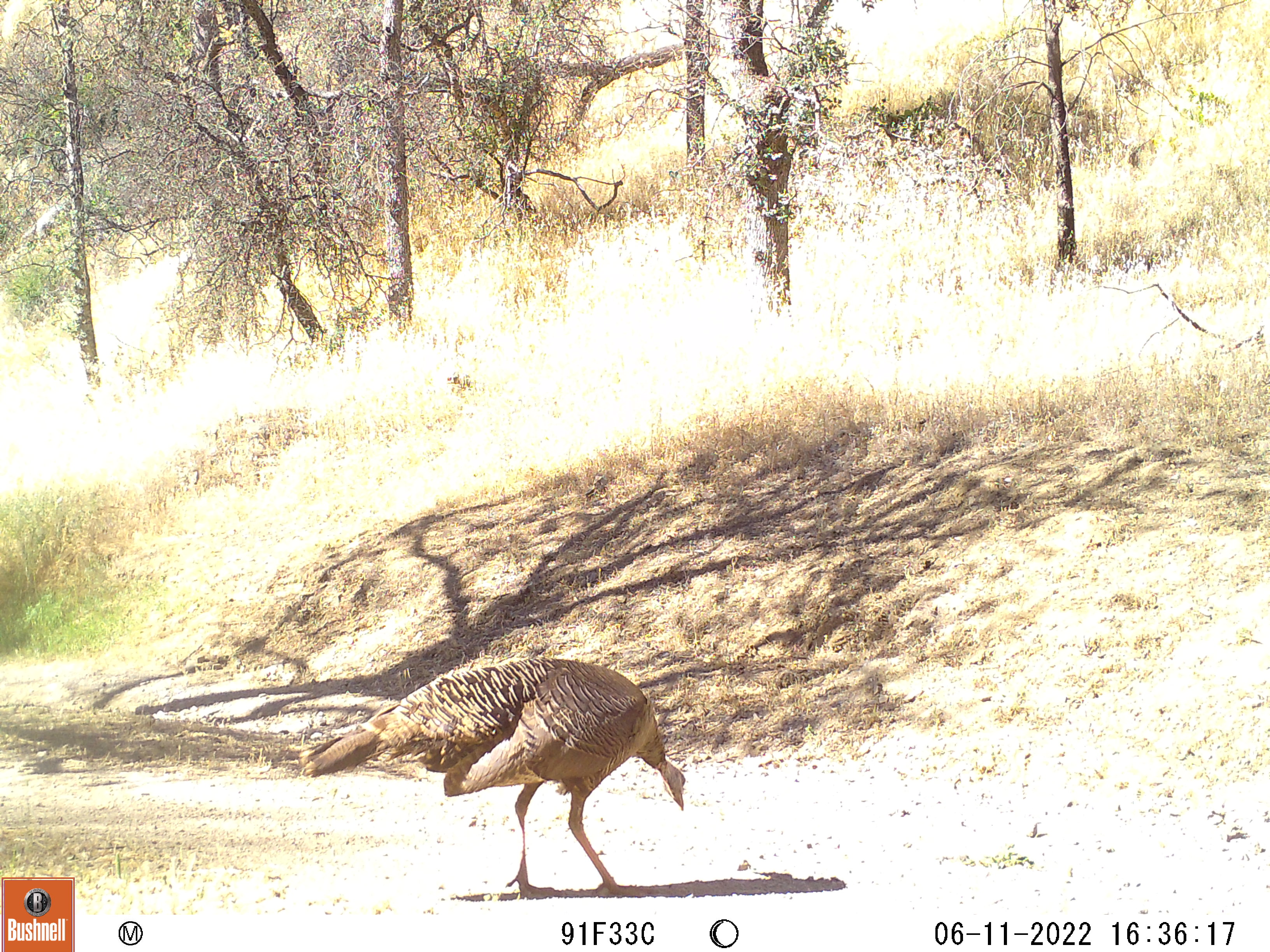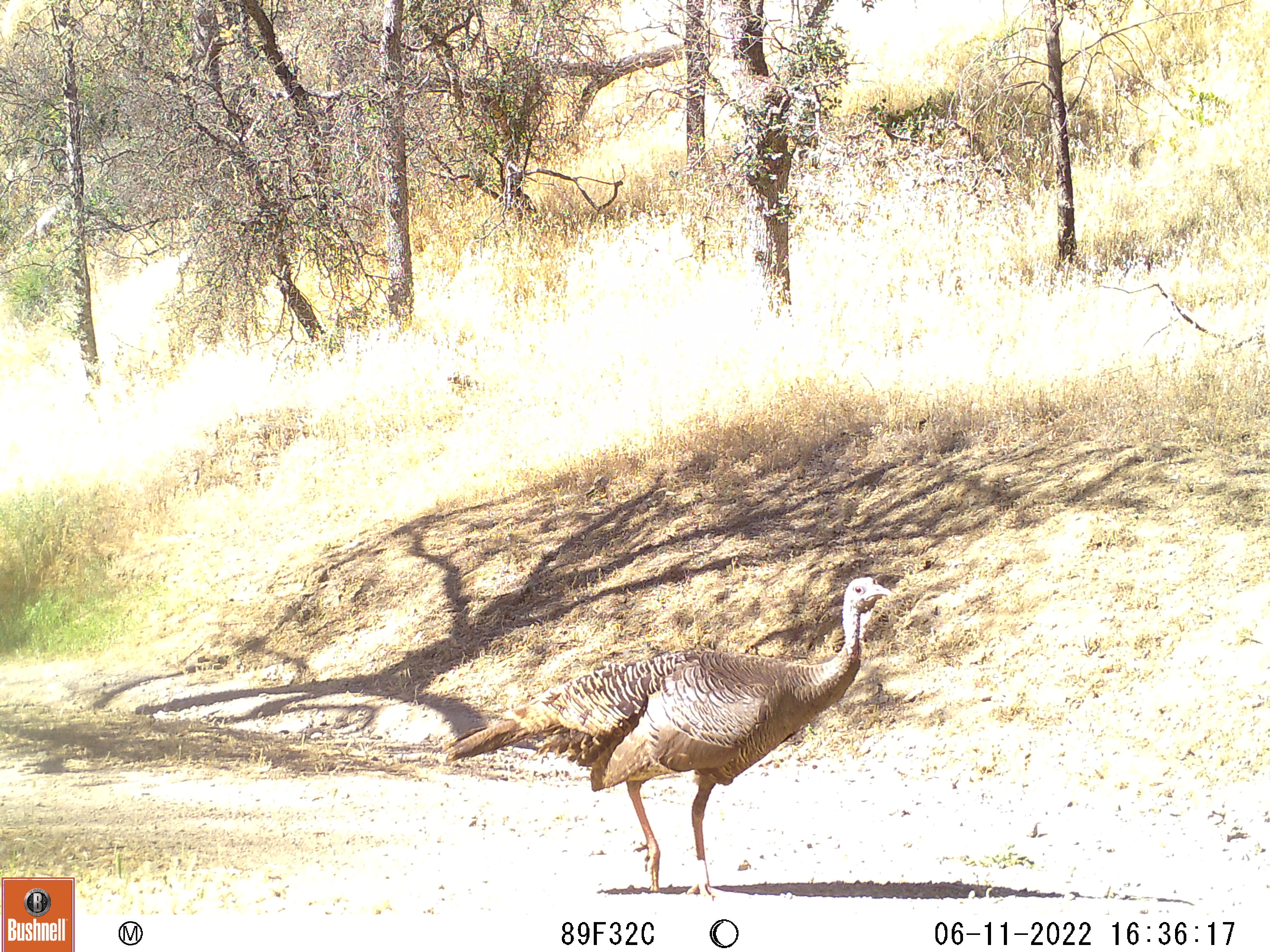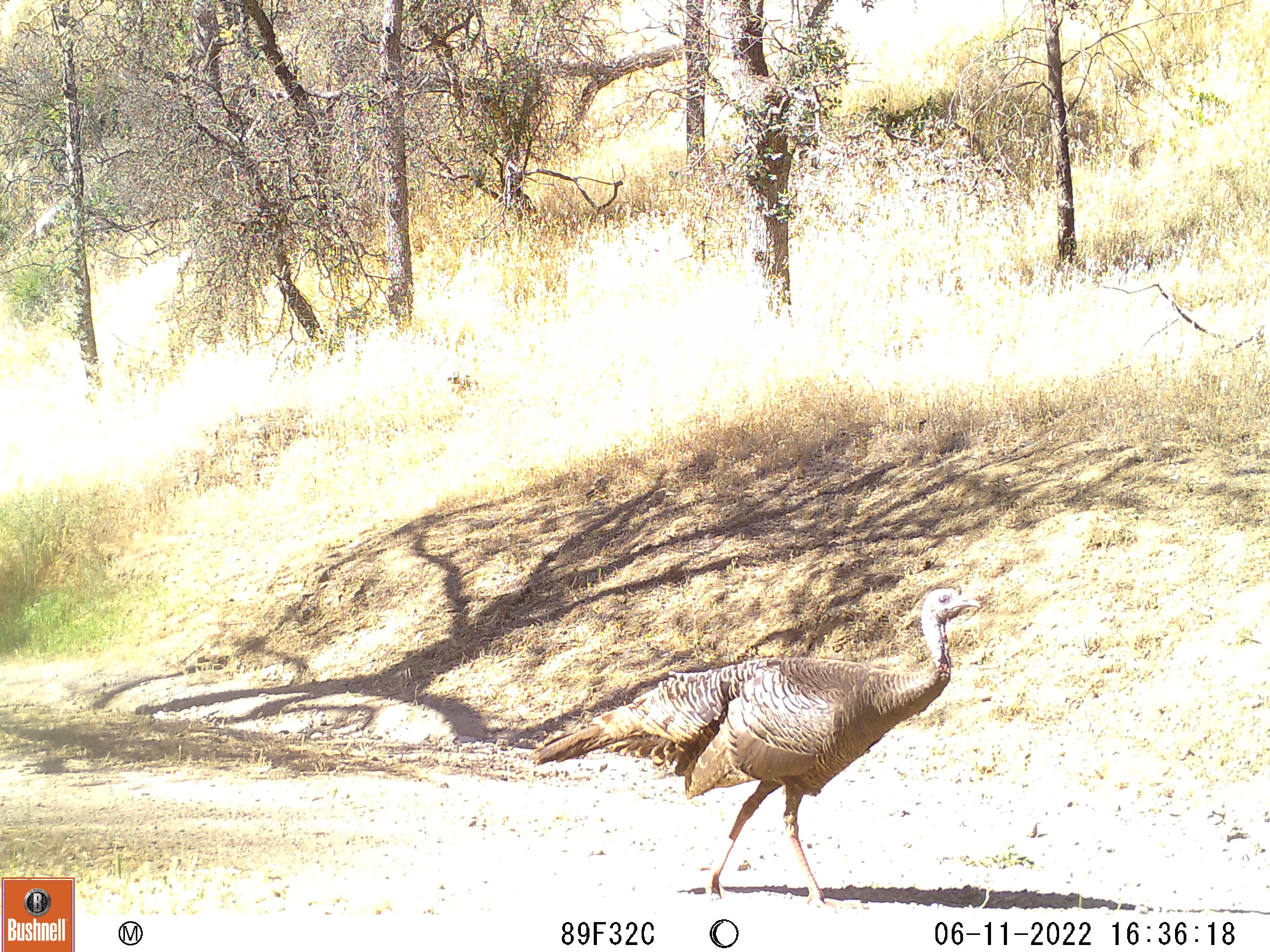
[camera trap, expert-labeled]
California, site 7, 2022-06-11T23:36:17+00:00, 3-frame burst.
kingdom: Animalia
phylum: Chordata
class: Aves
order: Galliformes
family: Phasianidae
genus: Meleagris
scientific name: Meleagris gallopavo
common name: turkey